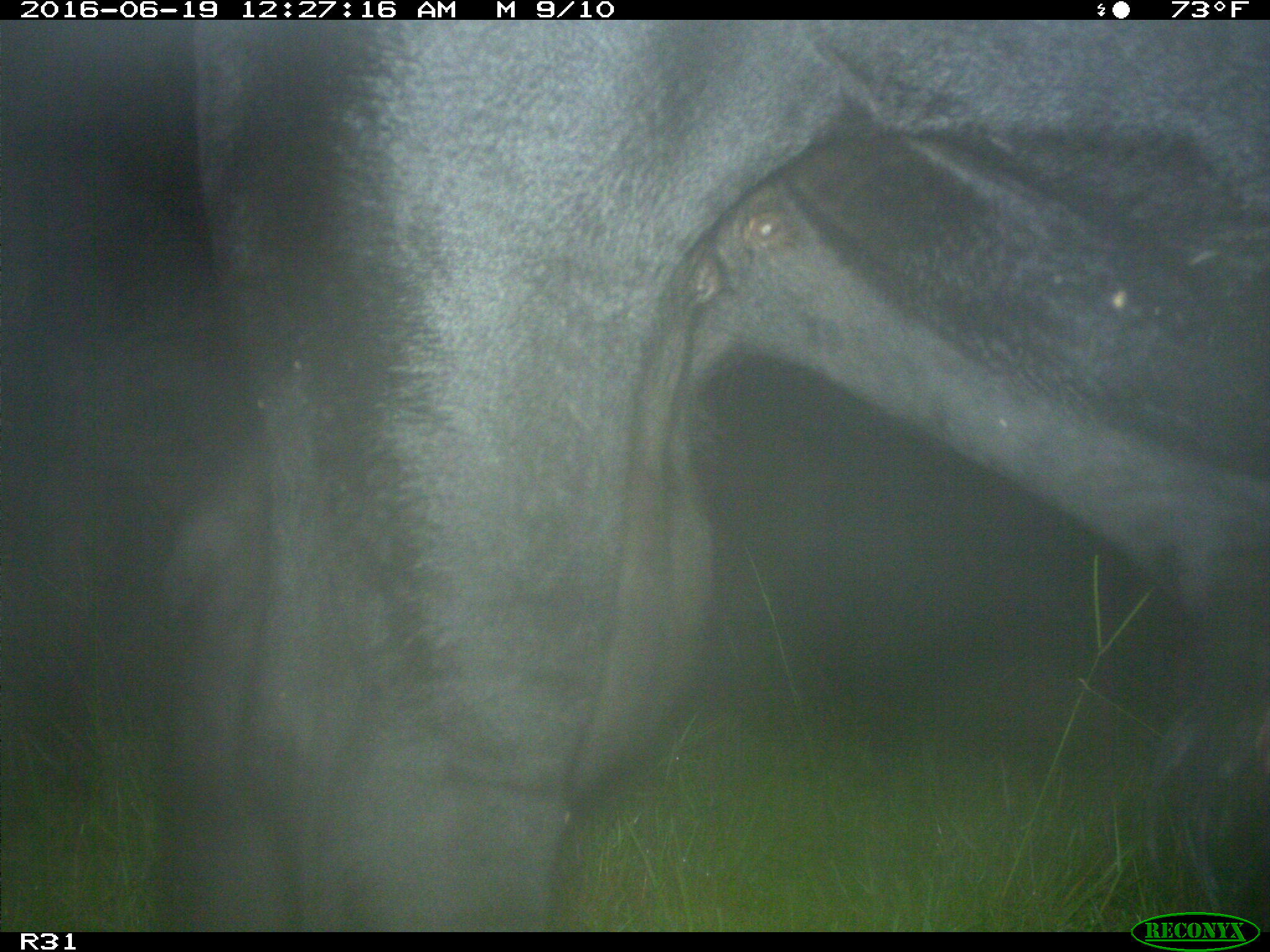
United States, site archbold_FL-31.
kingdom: Animalia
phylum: Chordata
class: Mammalia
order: Artiodactyla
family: Bovidae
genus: Bos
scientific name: Bos taurus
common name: domestic cow